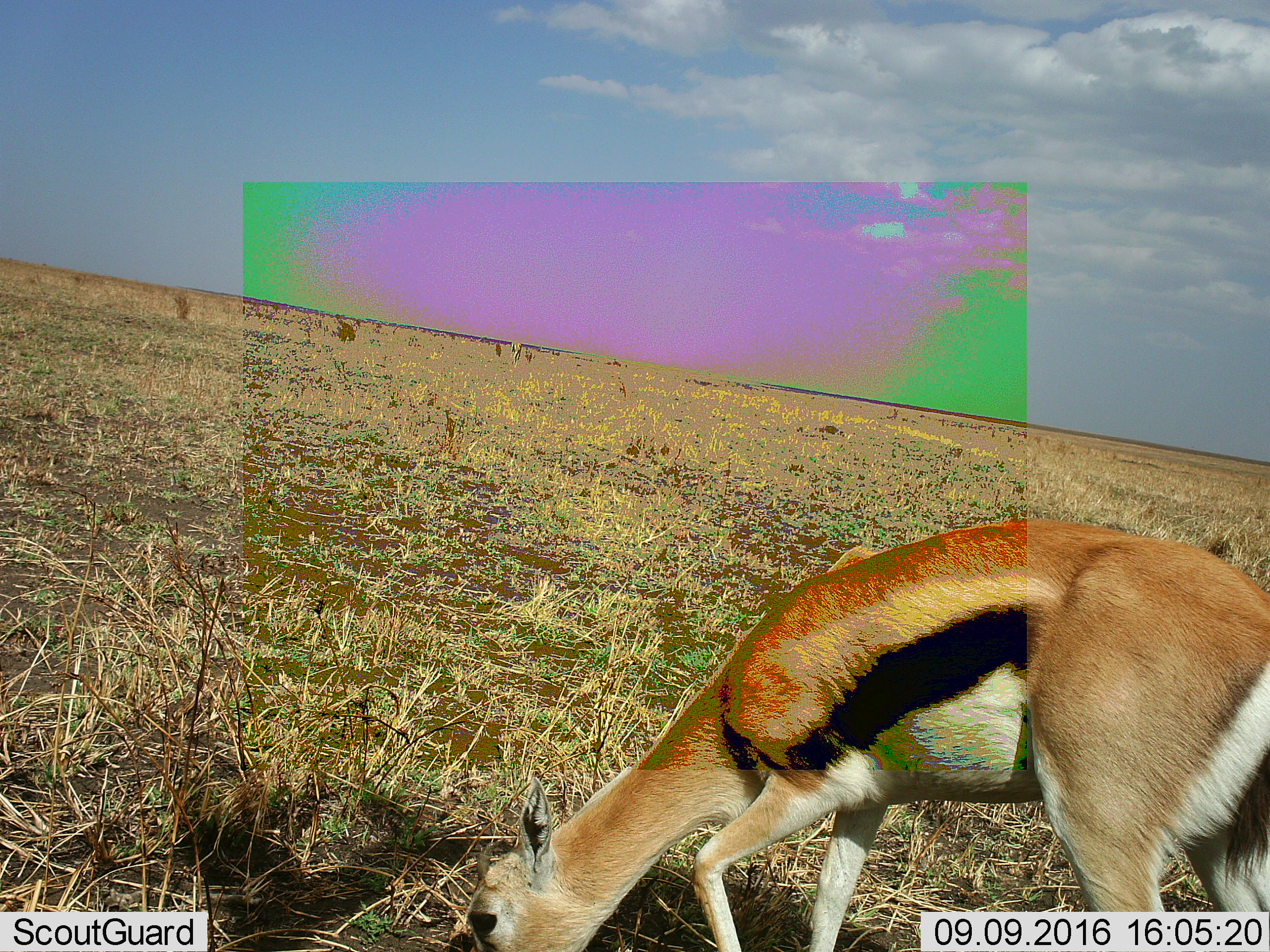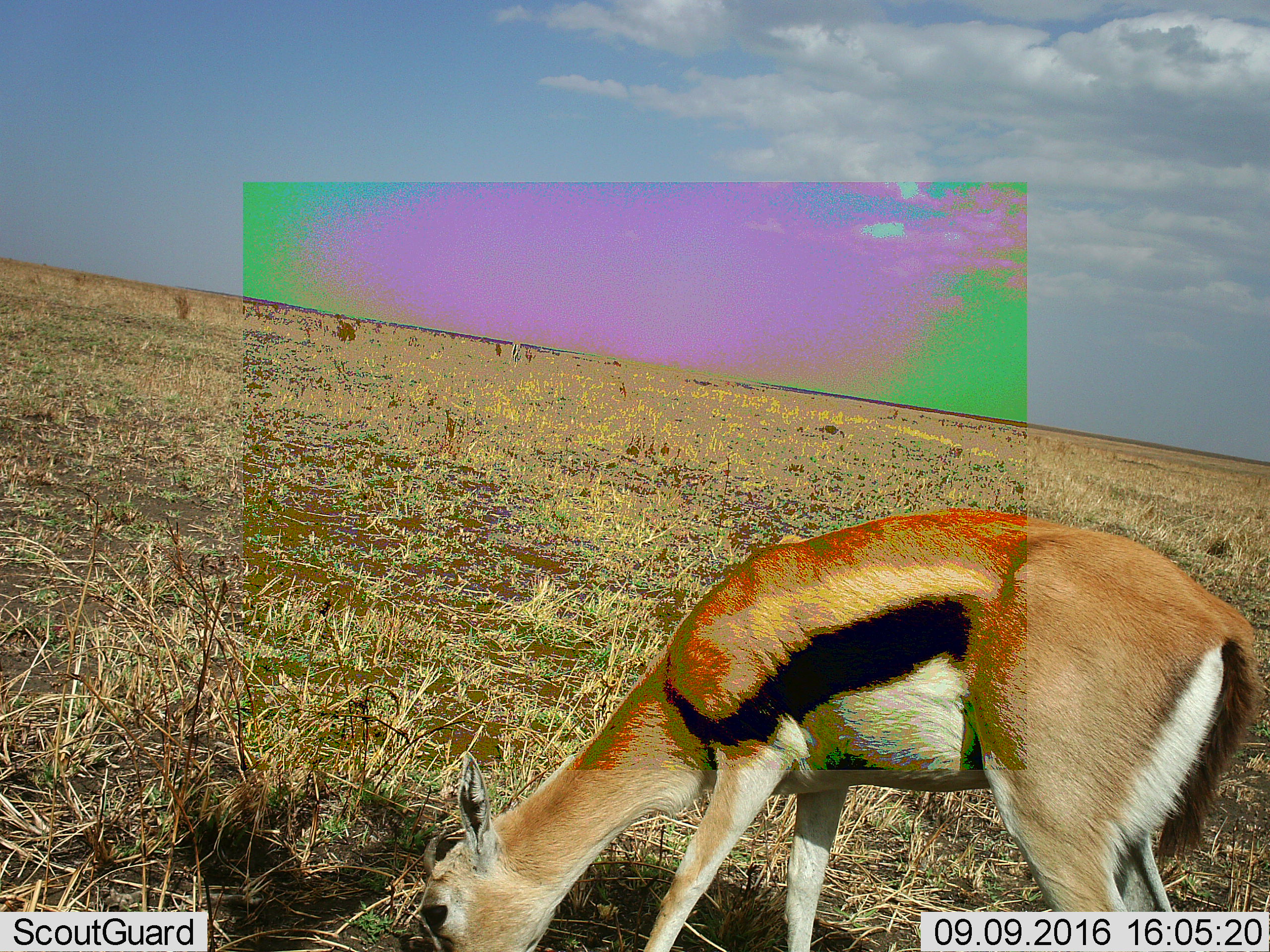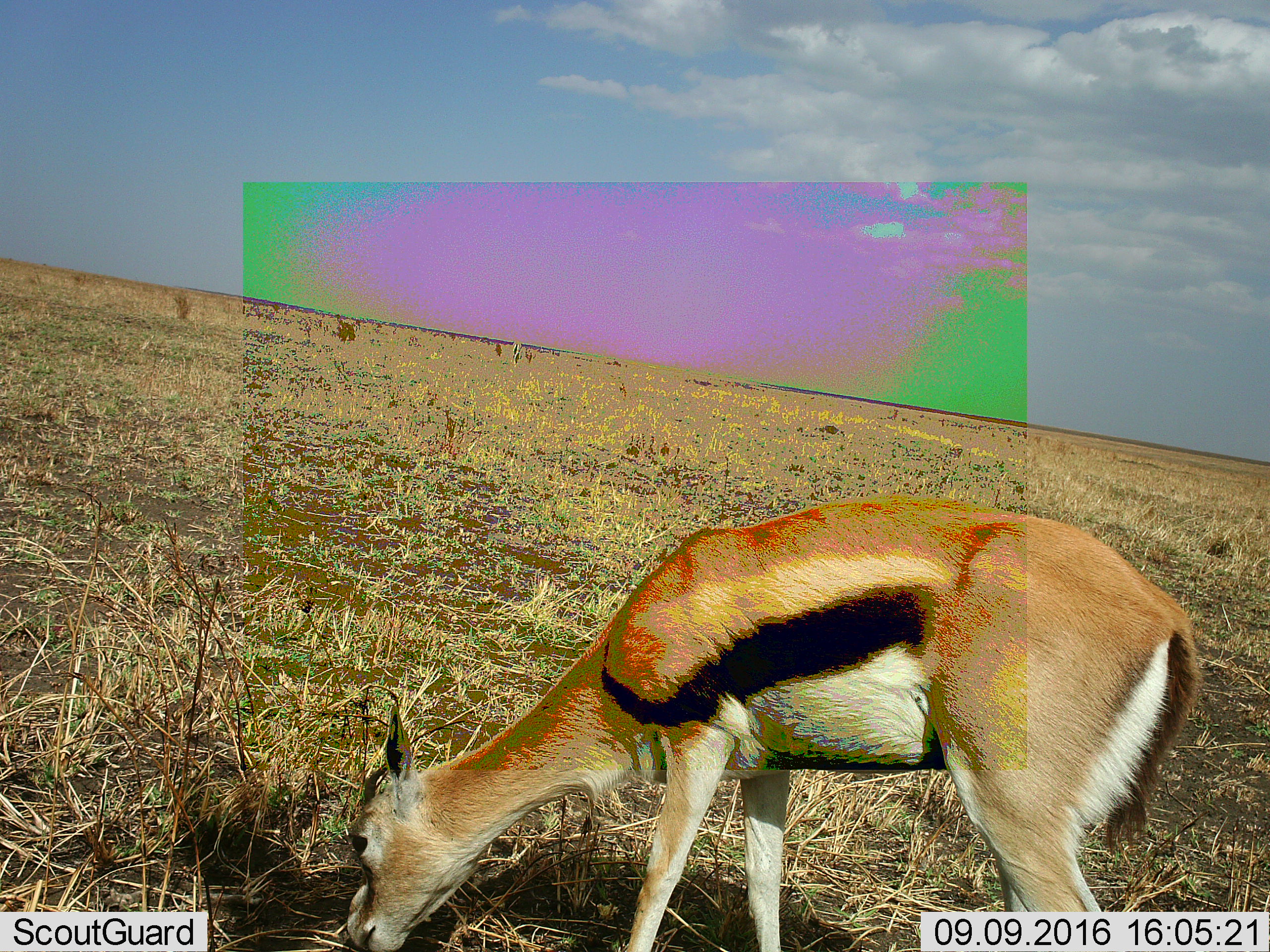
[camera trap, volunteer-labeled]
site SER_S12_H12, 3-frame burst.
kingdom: Animalia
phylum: Chordata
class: Mammalia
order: Artiodactyla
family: Bovidae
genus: Eudorcas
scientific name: Eudorcas thomsonii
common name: thomson's gazelle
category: gazellethomsons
Gazellethomsons (thomson's gazelle) (Eudorcas thomsonii), count 1. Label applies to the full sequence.